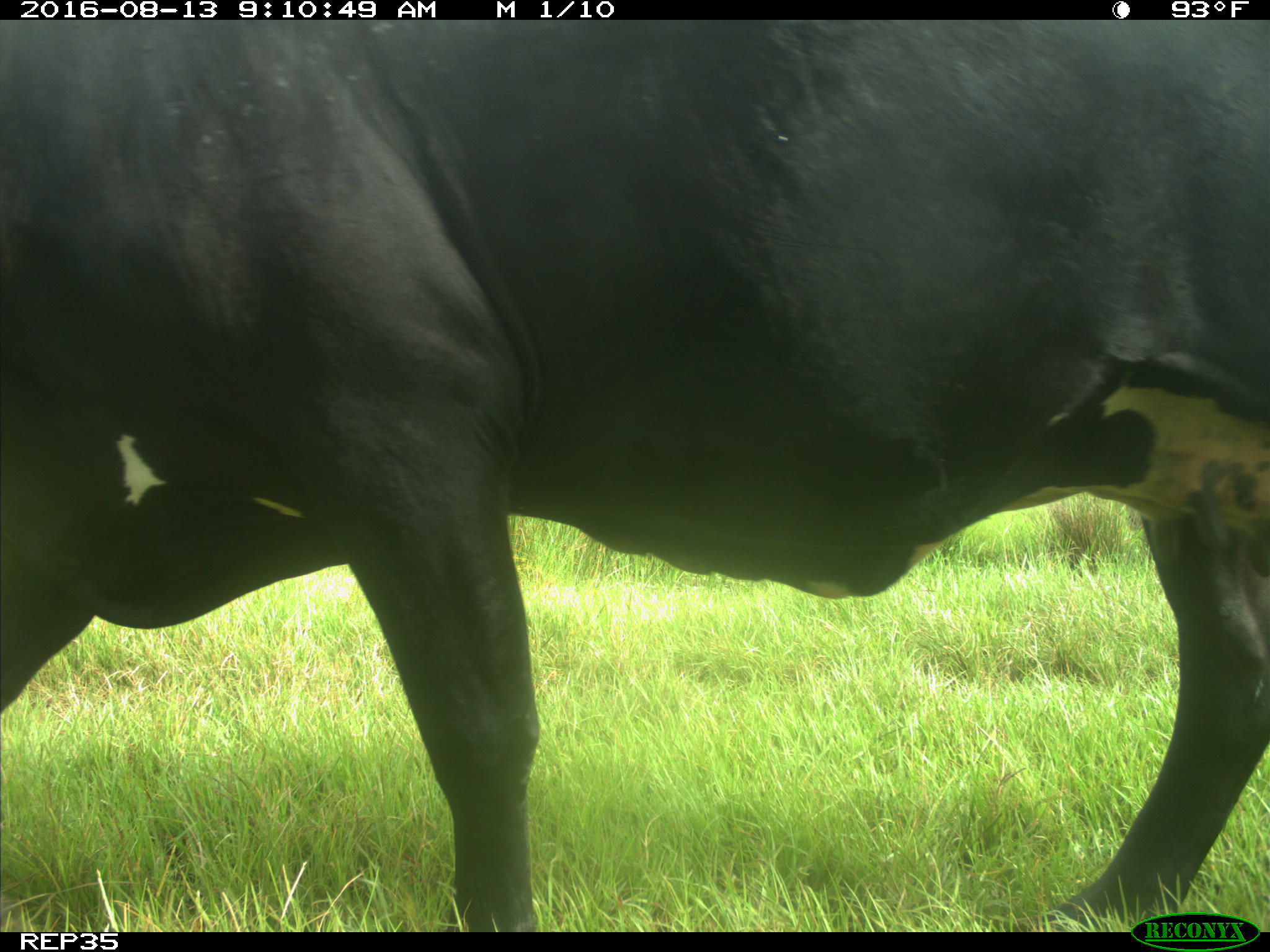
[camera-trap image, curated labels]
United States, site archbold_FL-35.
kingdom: Animalia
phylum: Chordata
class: Mammalia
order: Artiodactyla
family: Bovidae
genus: Bos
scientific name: Bos taurus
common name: domestic cow